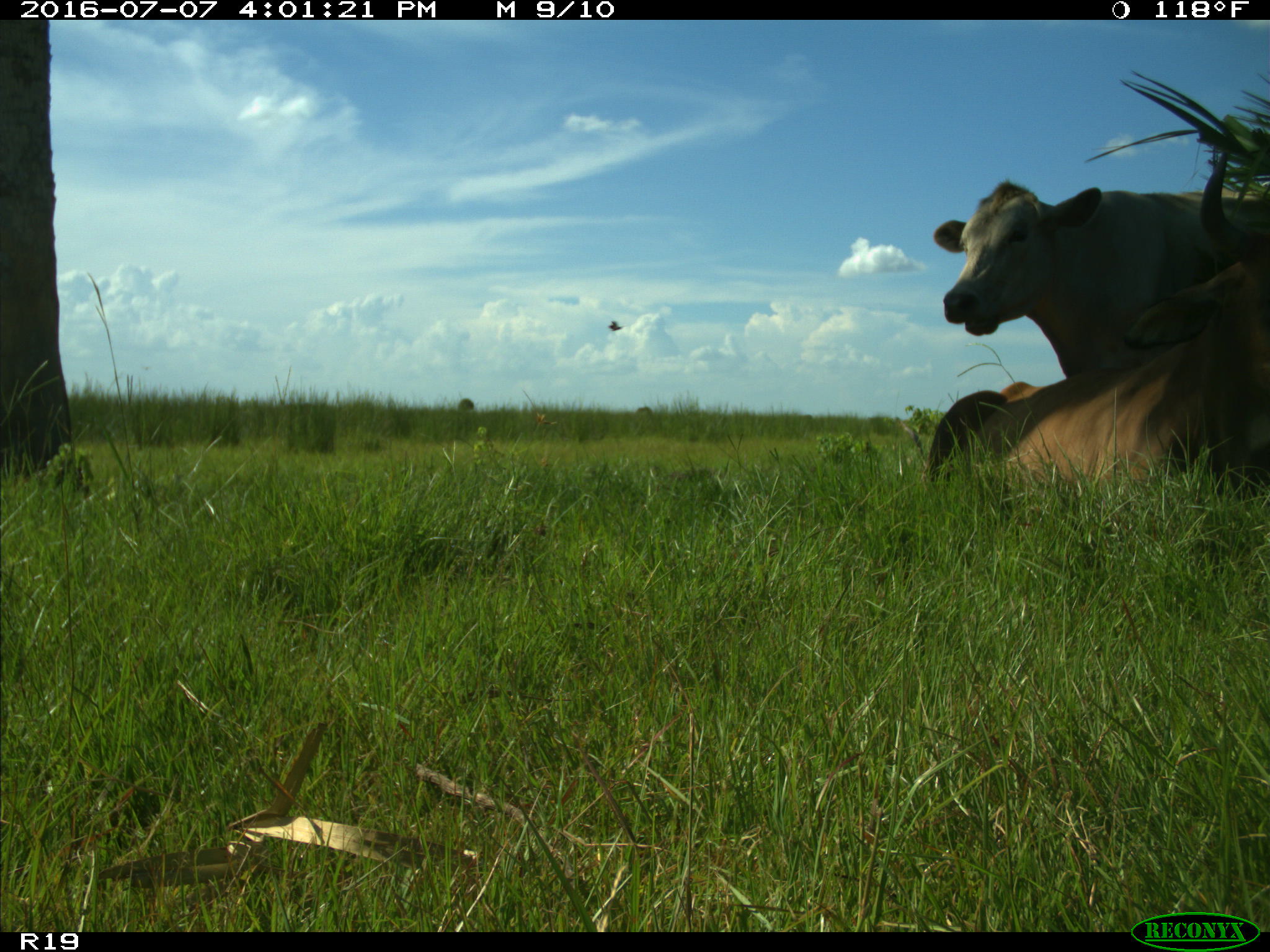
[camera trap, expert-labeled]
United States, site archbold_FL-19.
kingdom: Animalia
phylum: Chordata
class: Mammalia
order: Artiodactyla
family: Bovidae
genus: Bos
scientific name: Bos taurus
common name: domestic cow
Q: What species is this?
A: Bos taurus (domestic cow).